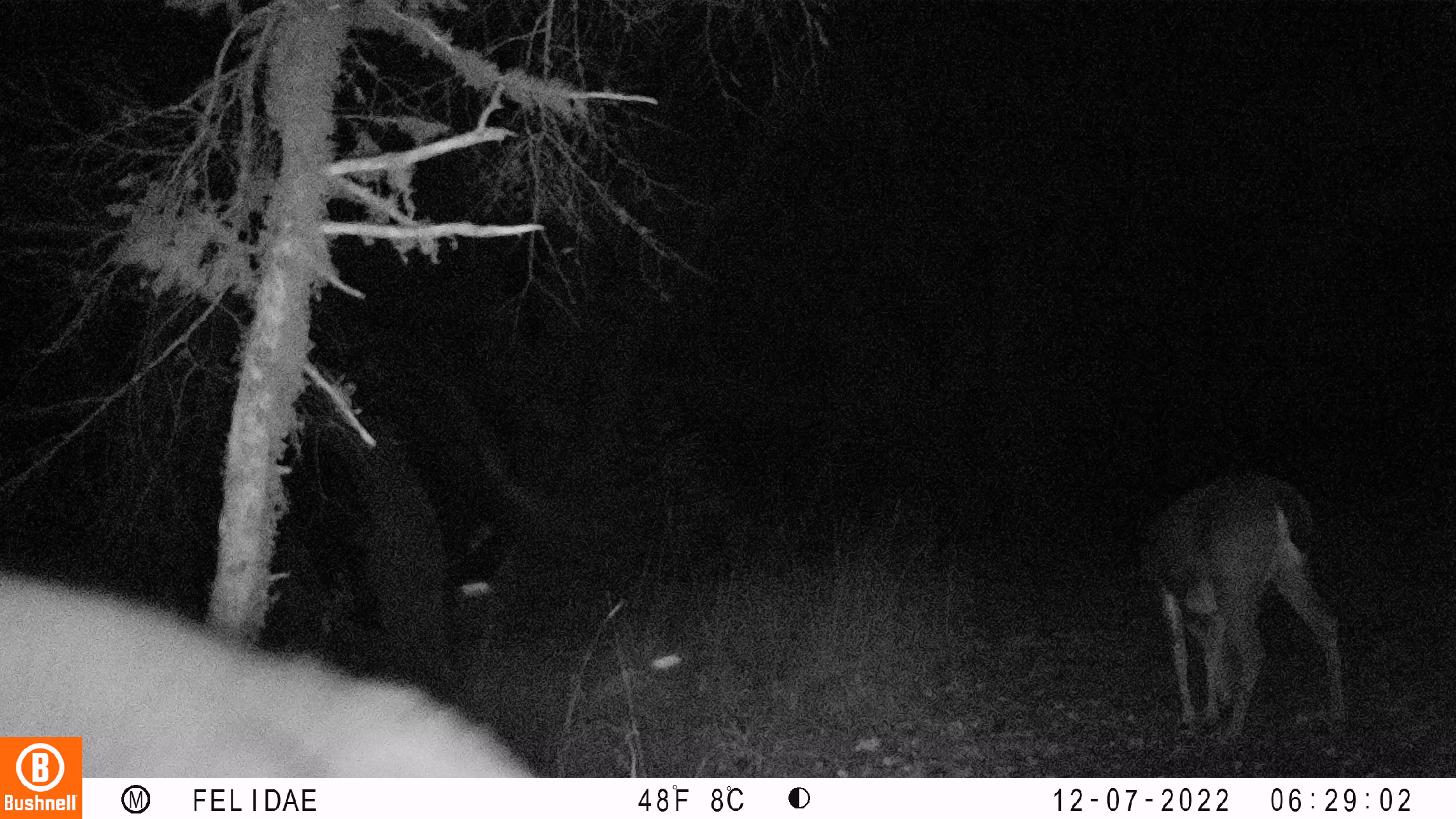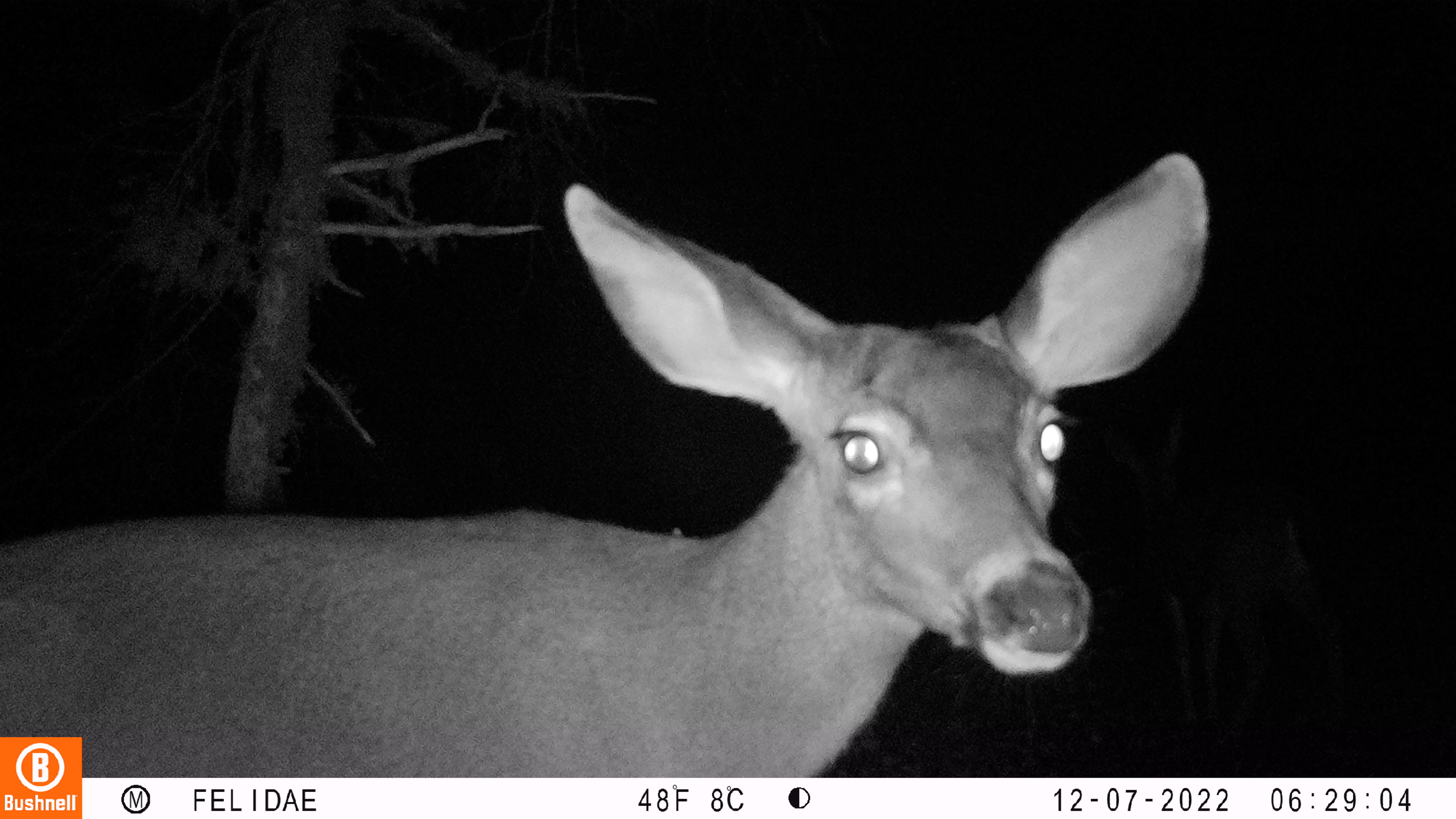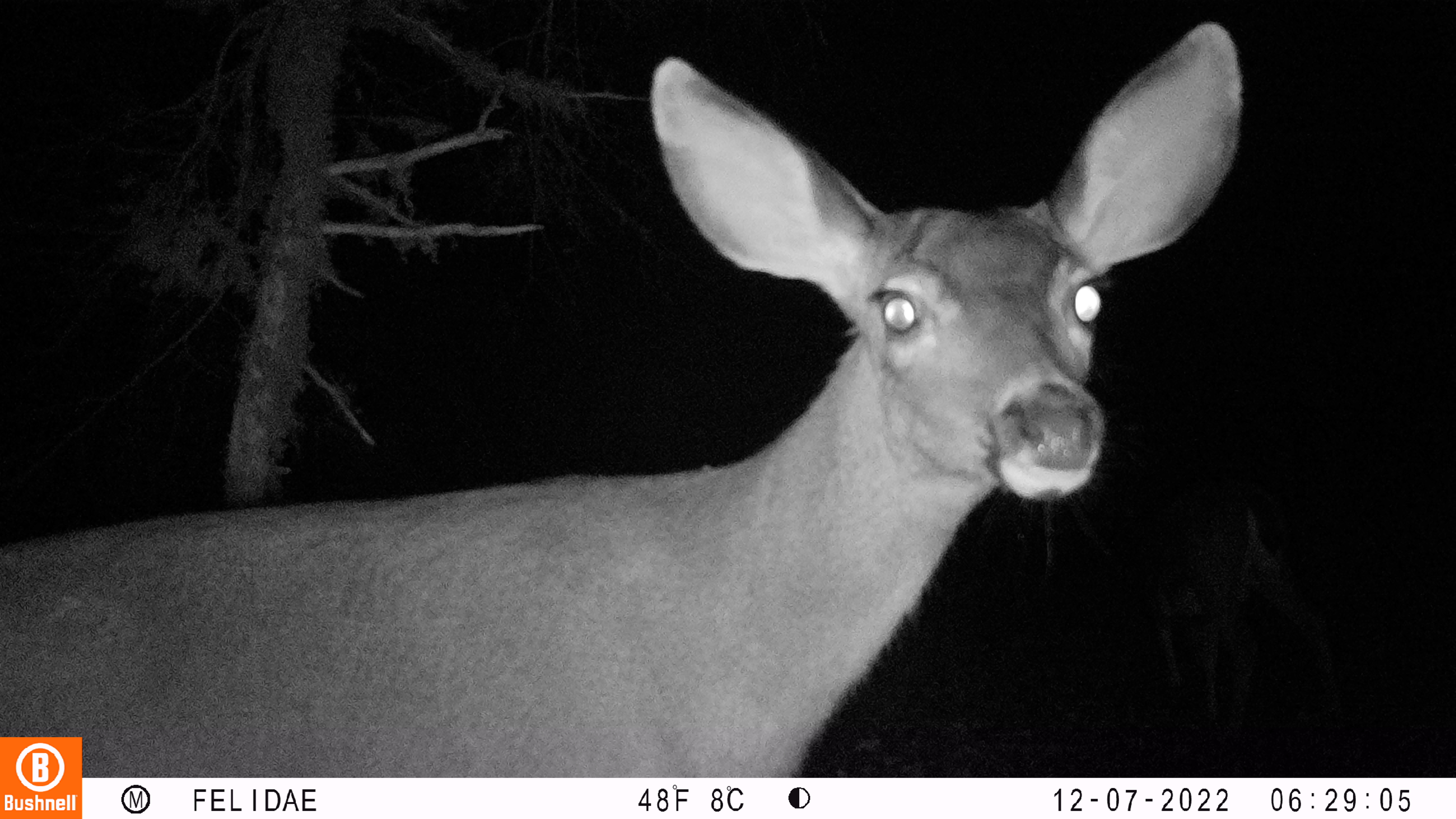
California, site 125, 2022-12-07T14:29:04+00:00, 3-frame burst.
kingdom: Animalia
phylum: Chordata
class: Mammalia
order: Artiodactyla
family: Cervidae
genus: Odocoileus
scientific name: Odocoileus hemionus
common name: mule deer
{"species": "mule deer (Odocoileus hemionus)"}